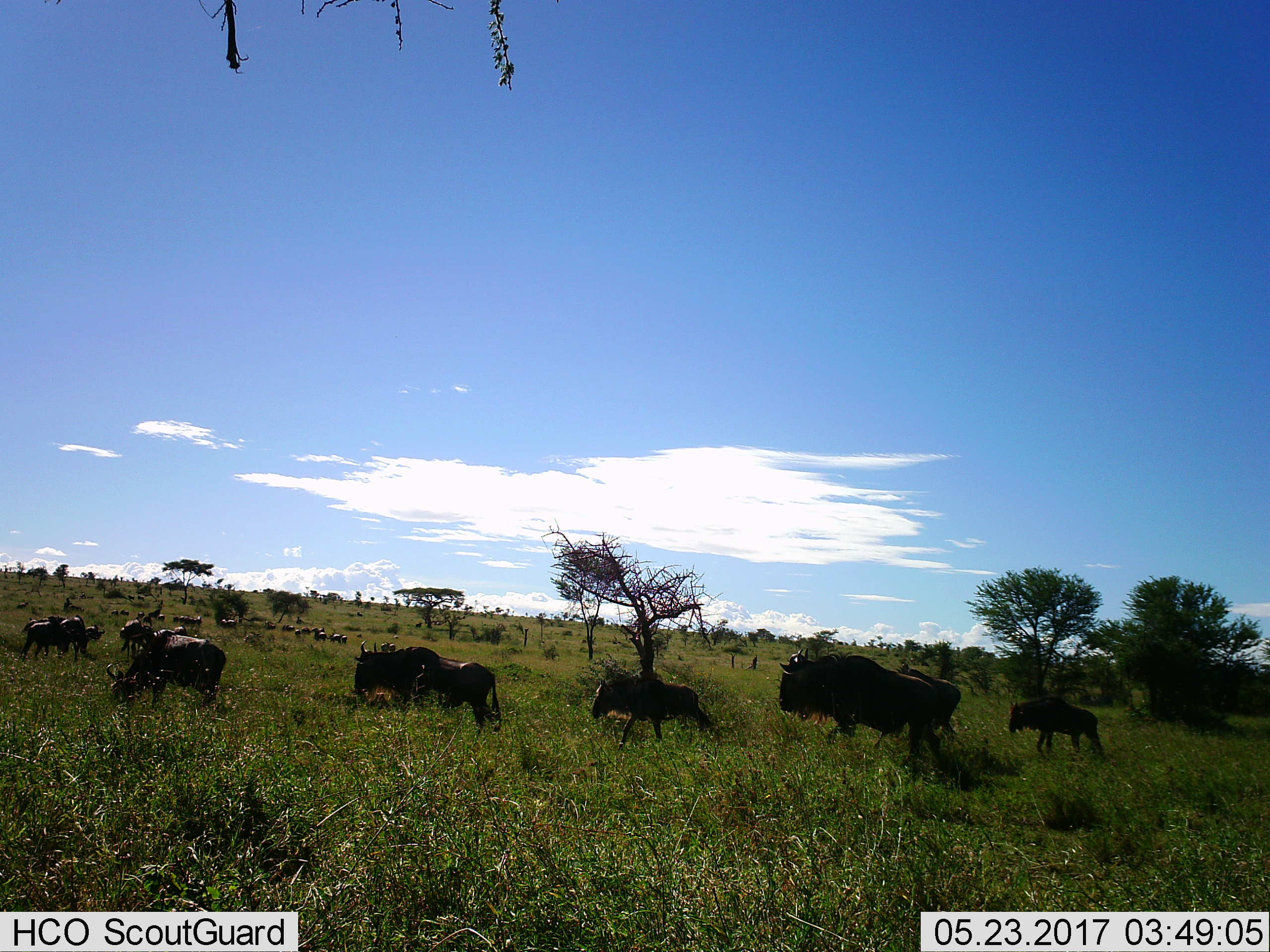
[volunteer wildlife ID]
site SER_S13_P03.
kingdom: Animalia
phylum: Chordata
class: Mammalia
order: Artiodactyla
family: Bovidae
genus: Connochaetes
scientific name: Connochaetes taurinus taurinus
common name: blue wildebeest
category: wildebeestblue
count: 11-50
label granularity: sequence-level